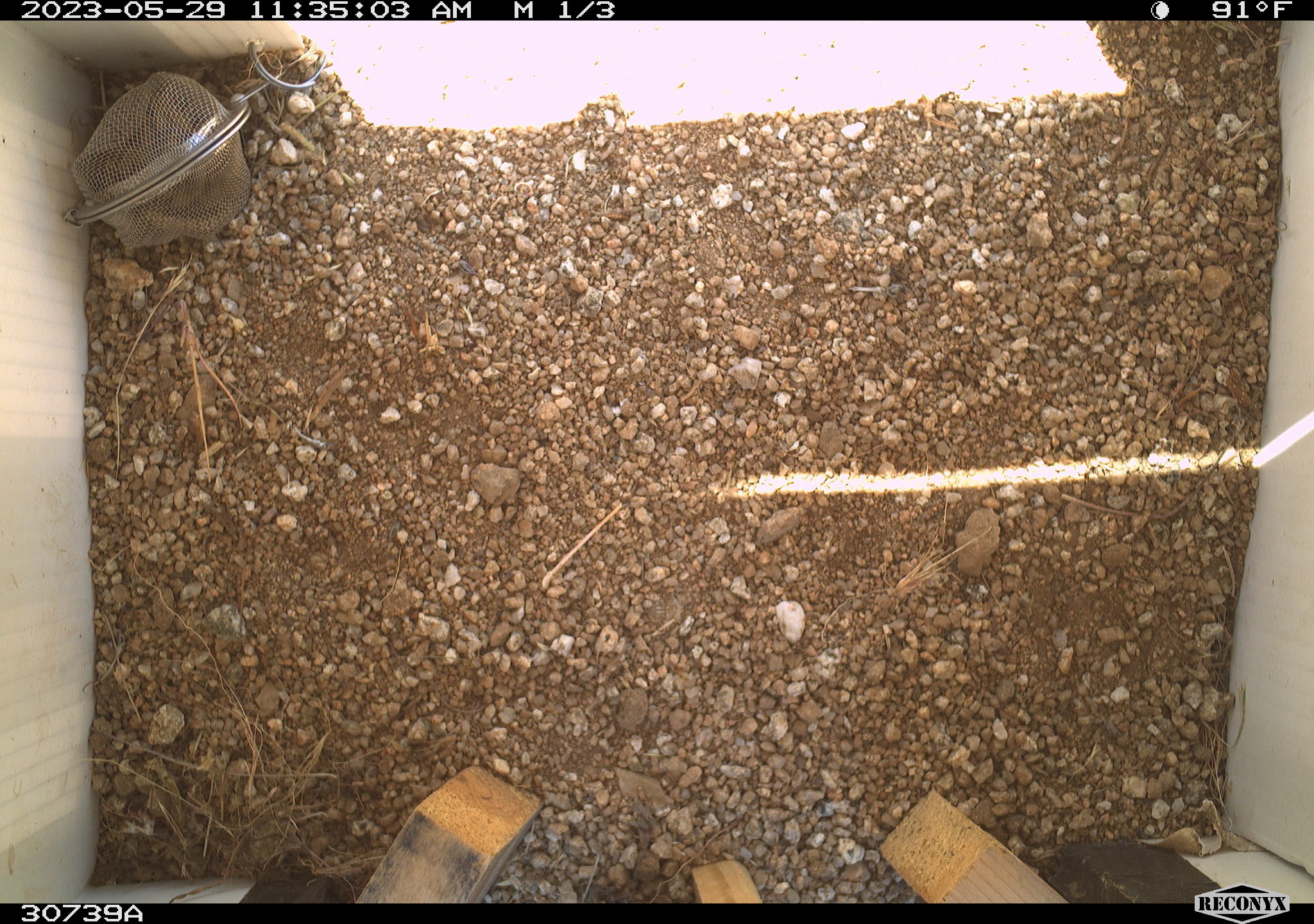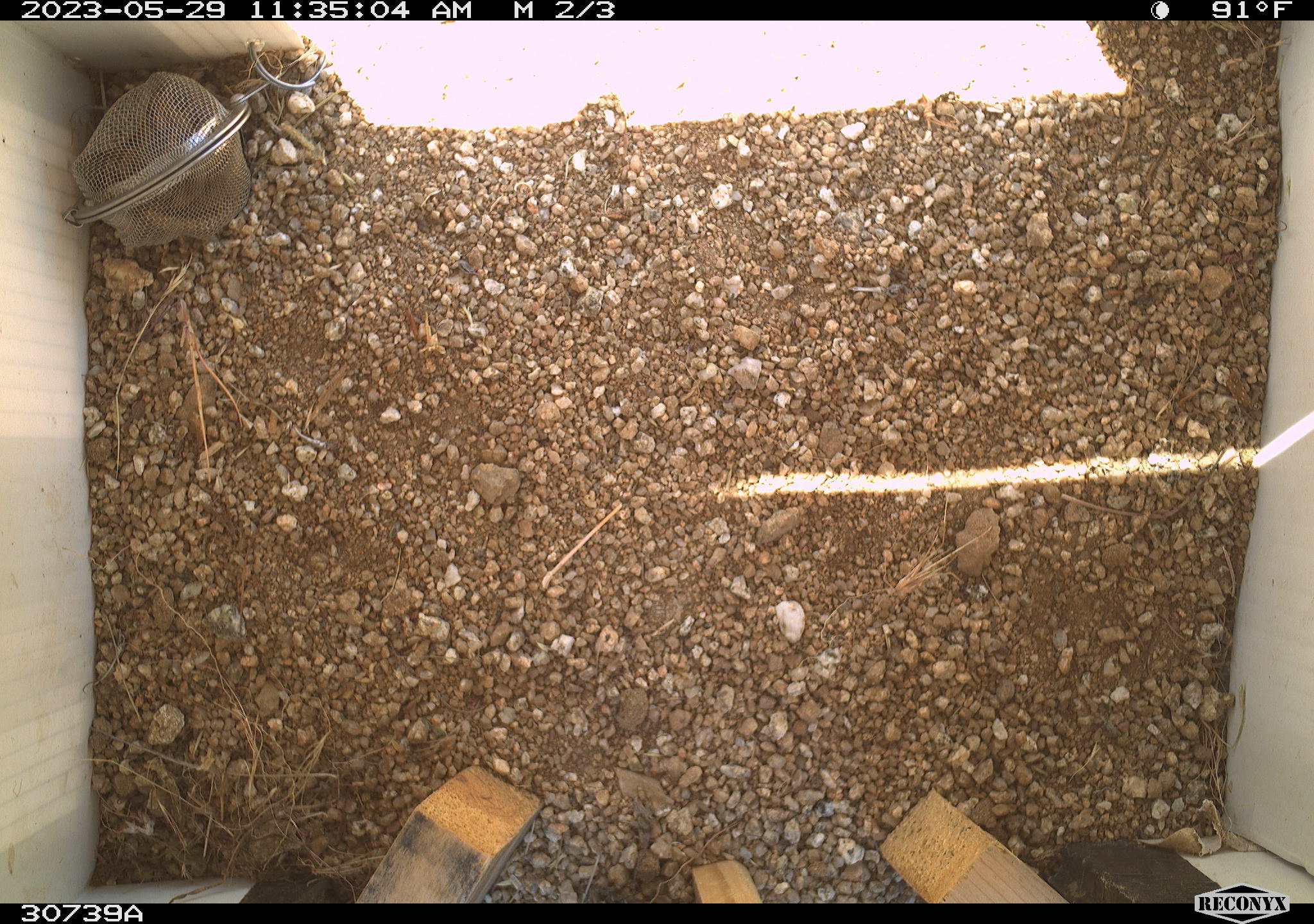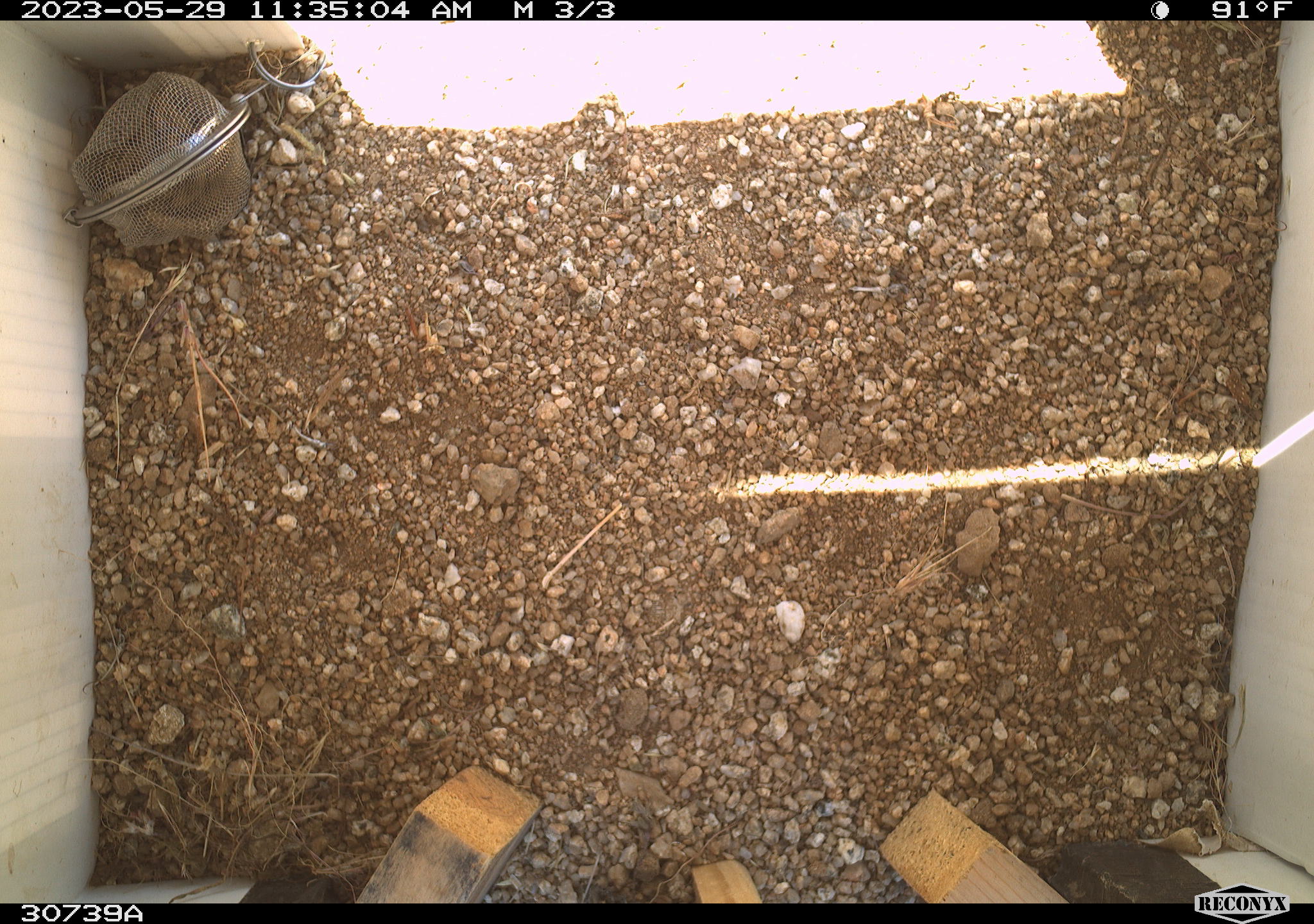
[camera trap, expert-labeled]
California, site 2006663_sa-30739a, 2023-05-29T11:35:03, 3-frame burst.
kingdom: Animalia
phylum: Chordata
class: Mammalia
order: Rodentia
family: Sciuridae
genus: Ammospermophilus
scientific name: Ammospermophilus leucurus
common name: white-tailed antelope squirrel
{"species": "white-tailed antelope squirrel (Ammospermophilus leucurus)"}